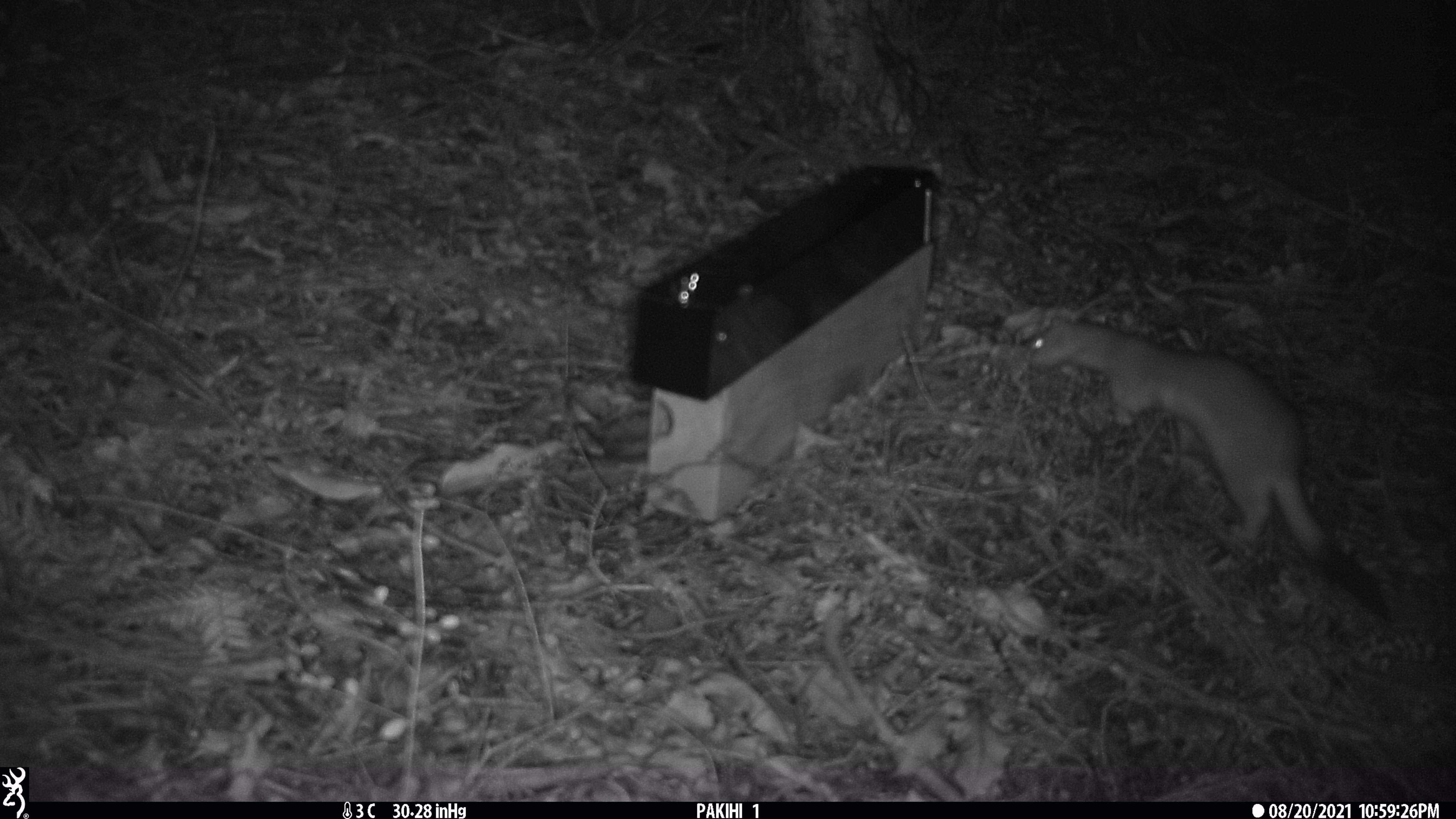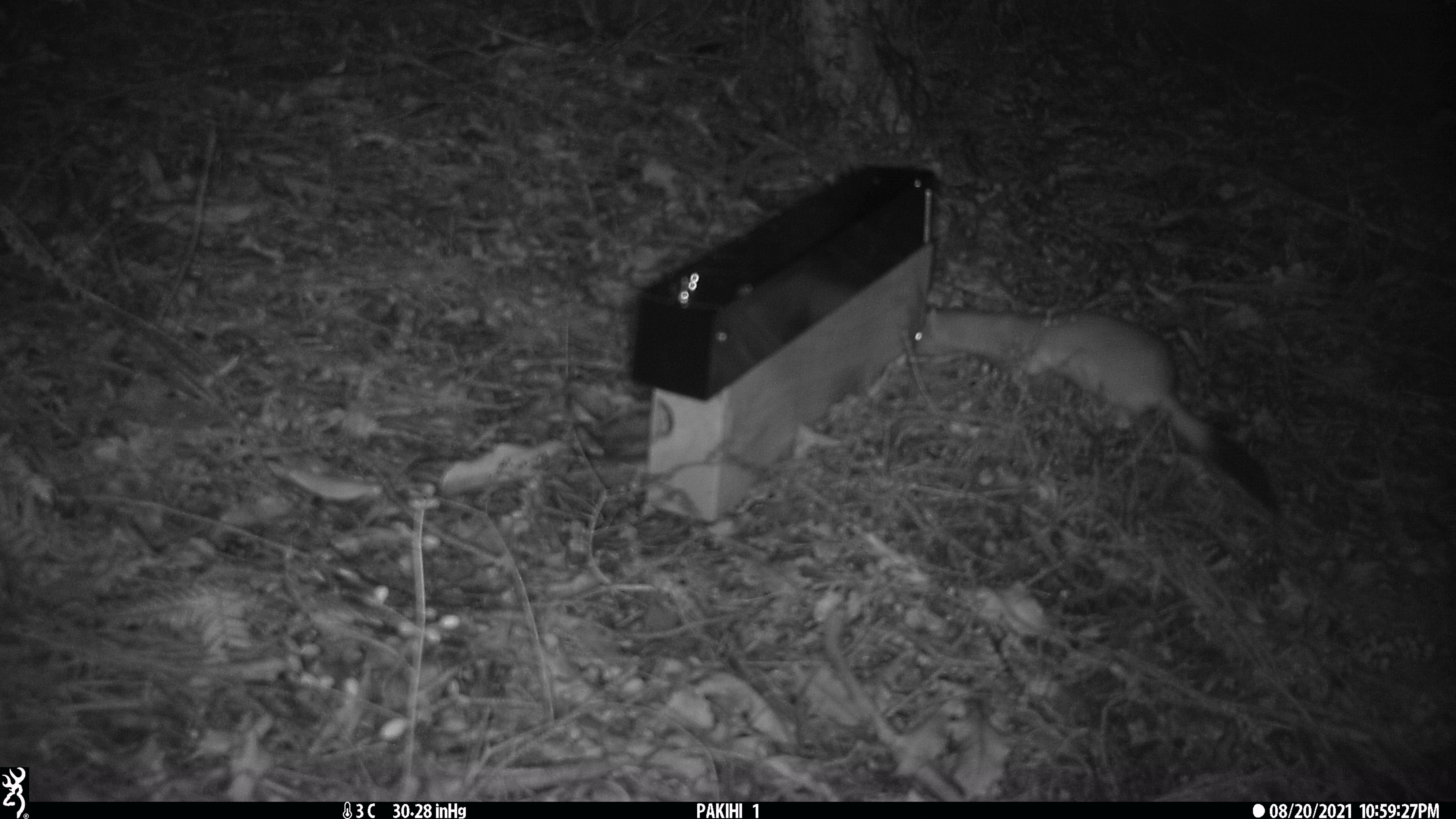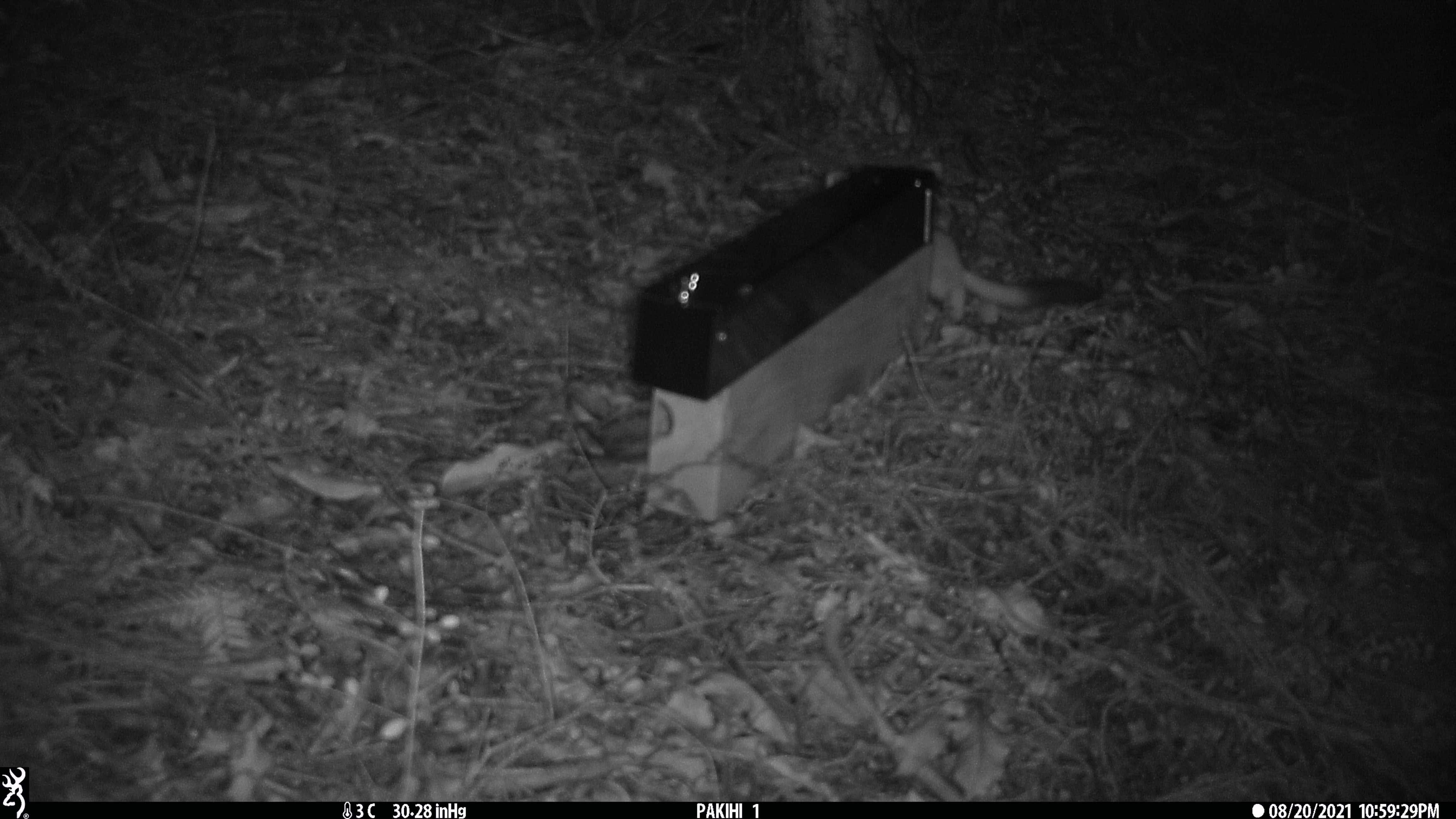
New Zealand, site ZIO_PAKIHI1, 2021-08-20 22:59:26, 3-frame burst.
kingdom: Animalia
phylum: Chordata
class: Mammalia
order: Carnivora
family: Mustelidae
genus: Mustela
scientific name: Mustela erminea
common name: stoat